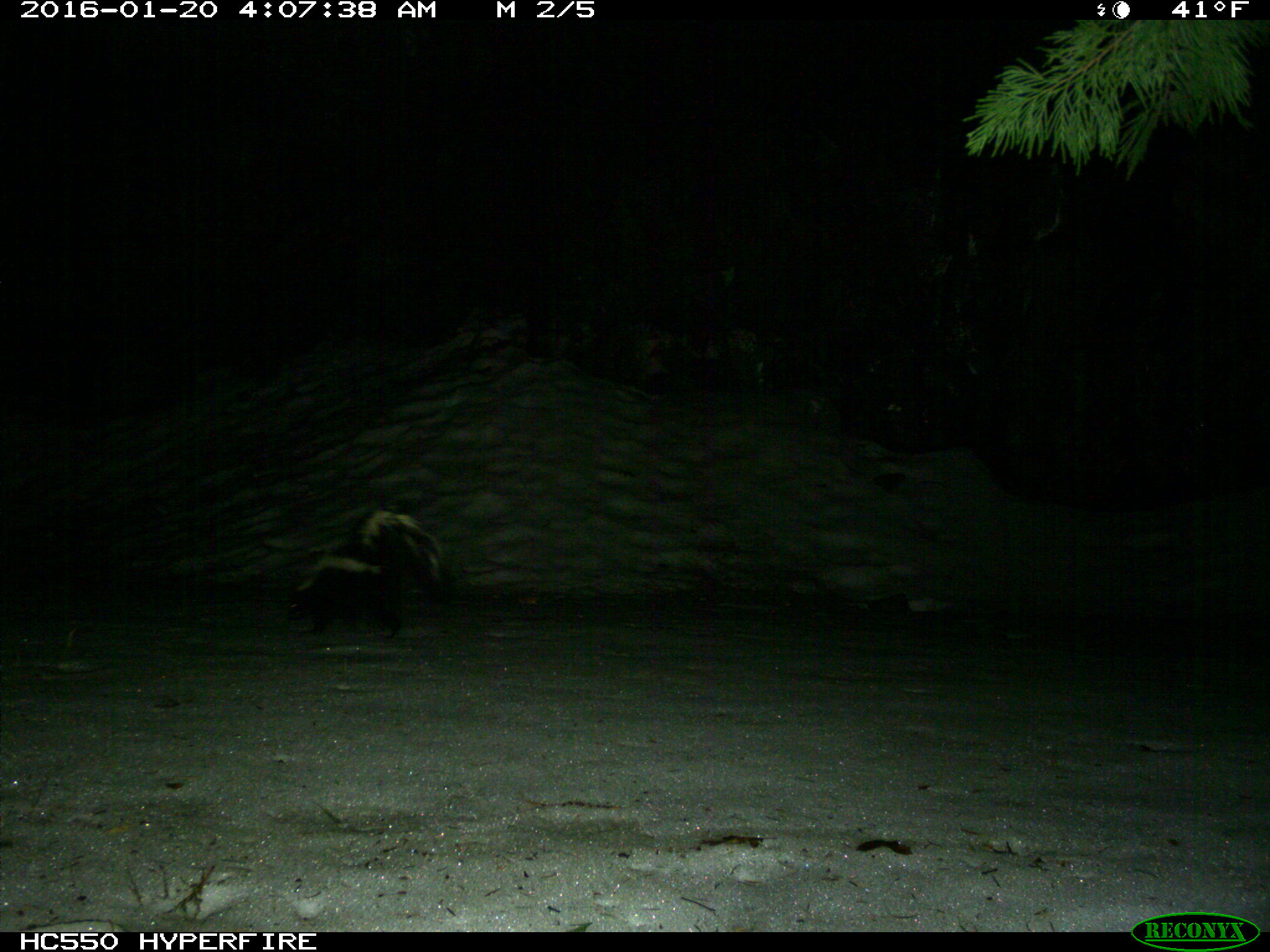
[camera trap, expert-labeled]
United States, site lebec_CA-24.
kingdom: Animalia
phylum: Chordata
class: Mammalia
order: Carnivora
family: Mephitidae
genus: Mephitis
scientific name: Mephitis mephitis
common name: striped skunk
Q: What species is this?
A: Mephitis mephitis (striped skunk).